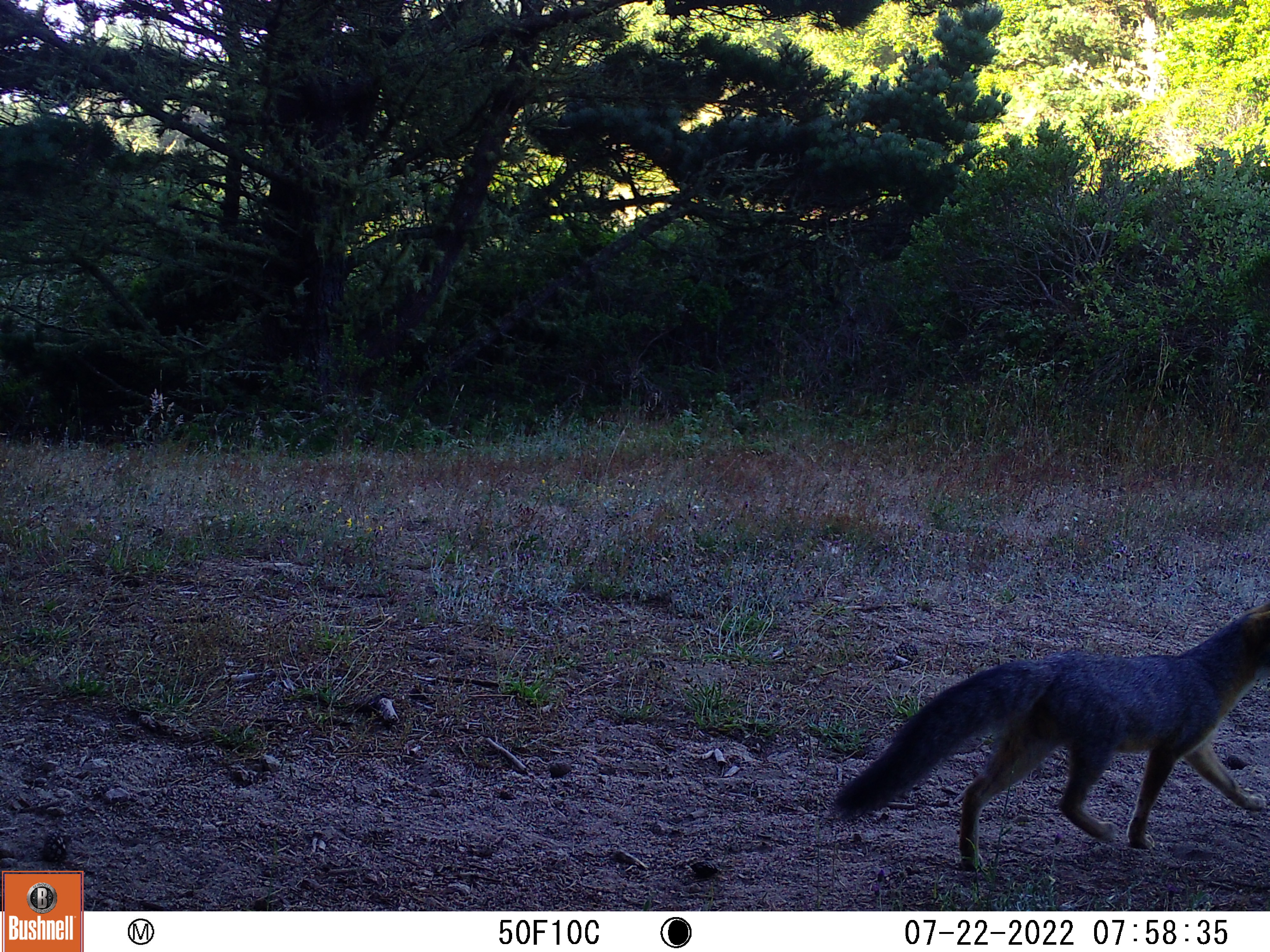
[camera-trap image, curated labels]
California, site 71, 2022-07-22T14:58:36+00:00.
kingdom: Animalia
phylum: Chordata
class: Mammalia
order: Carnivora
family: Canidae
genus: Urocyon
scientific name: Urocyon cinereoargenteus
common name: gray fox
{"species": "gray fox (Urocyon cinereoargenteus)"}